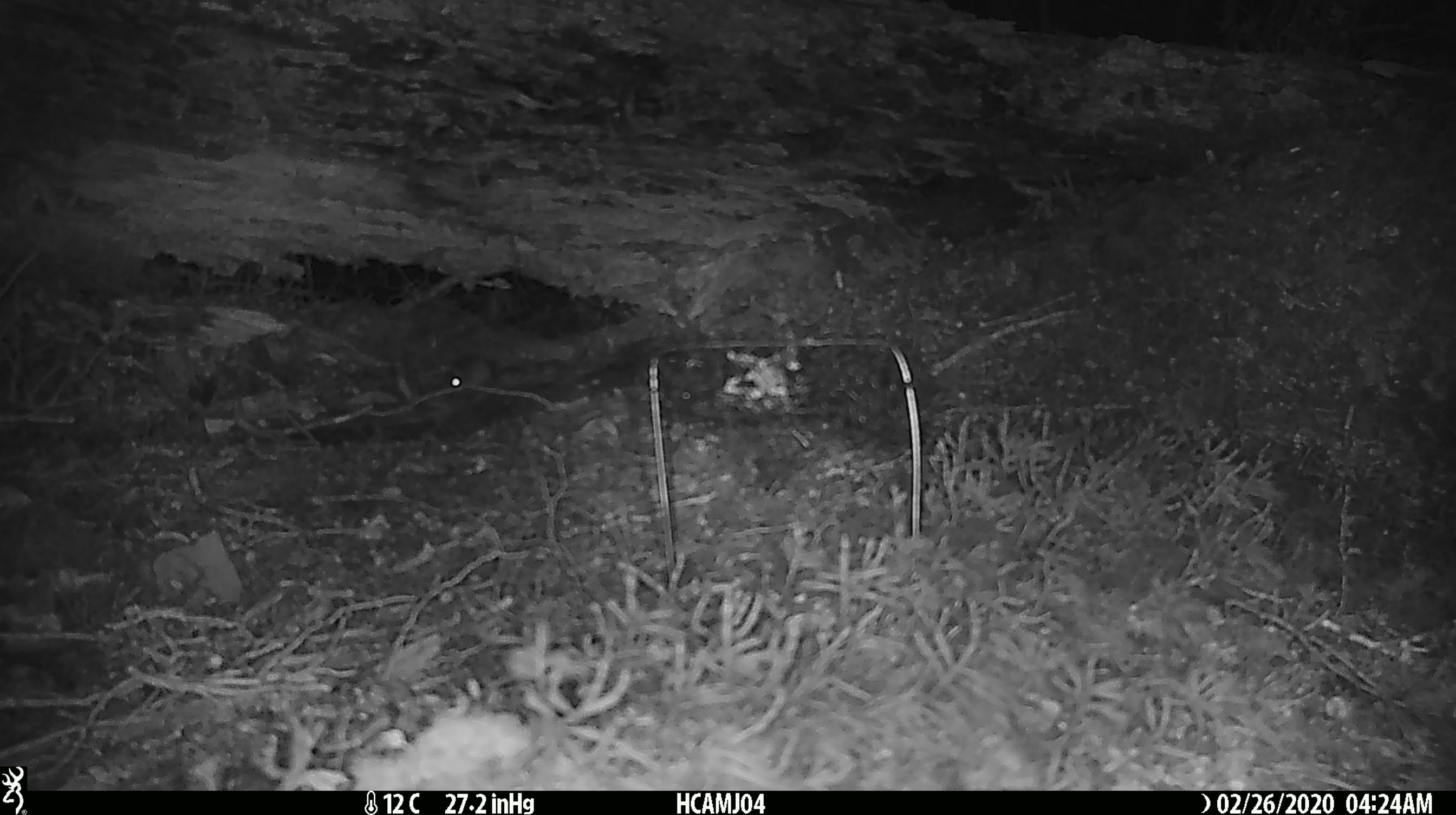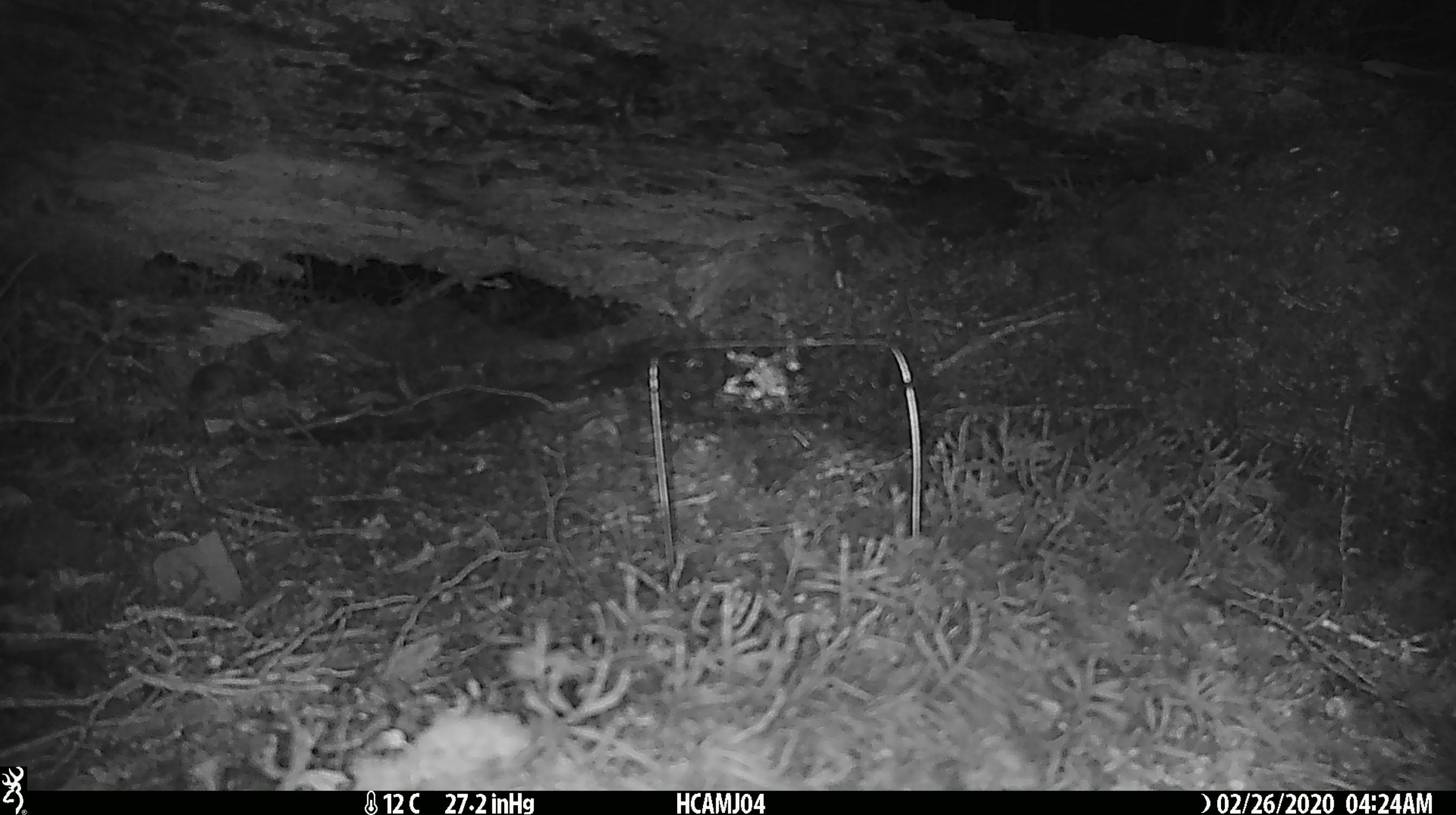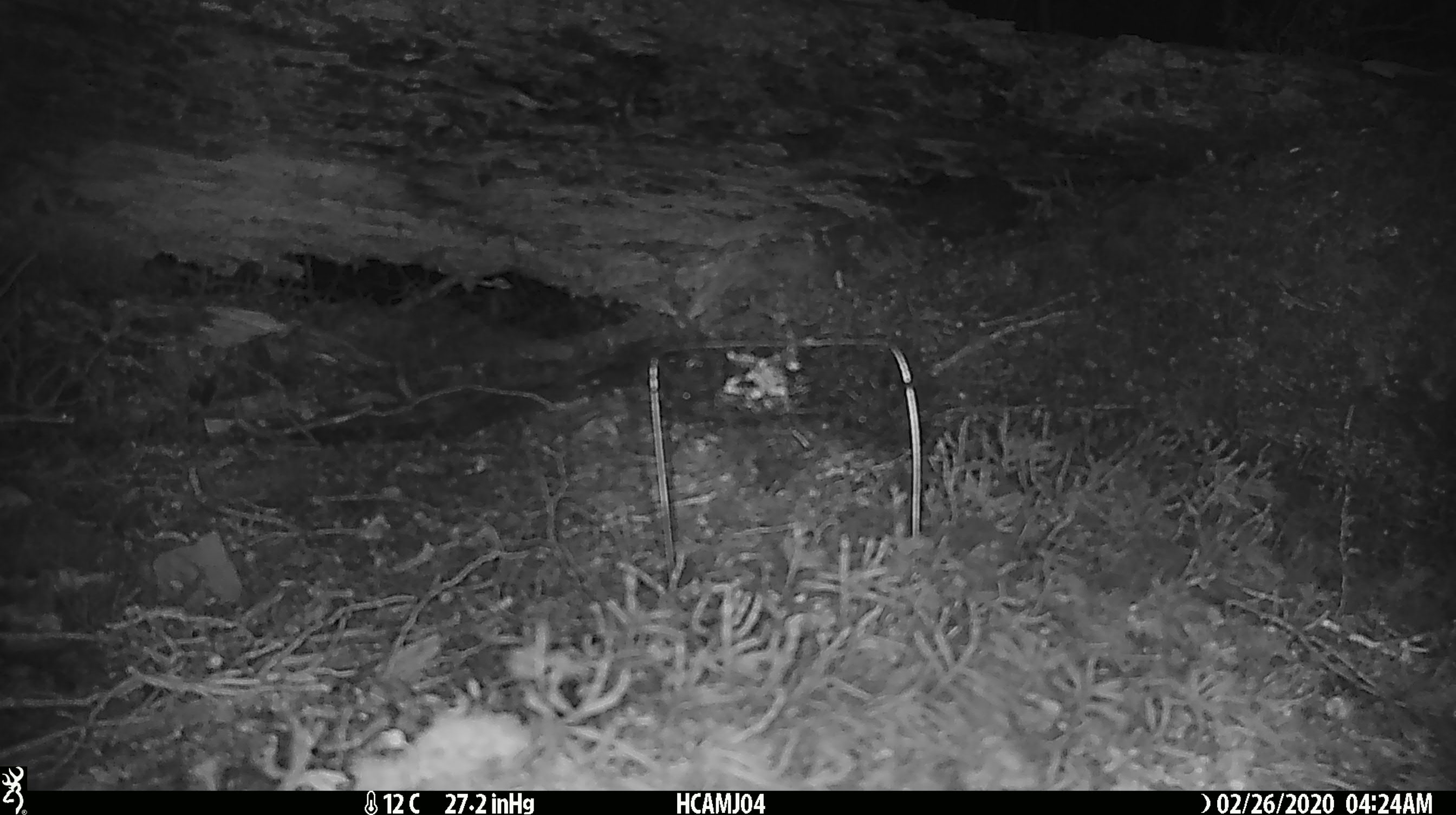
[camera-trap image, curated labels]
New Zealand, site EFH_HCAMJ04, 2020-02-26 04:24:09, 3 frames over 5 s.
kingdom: Animalia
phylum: Chordata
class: Mammalia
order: Rodentia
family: Muridae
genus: Mus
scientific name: Mus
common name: mouse